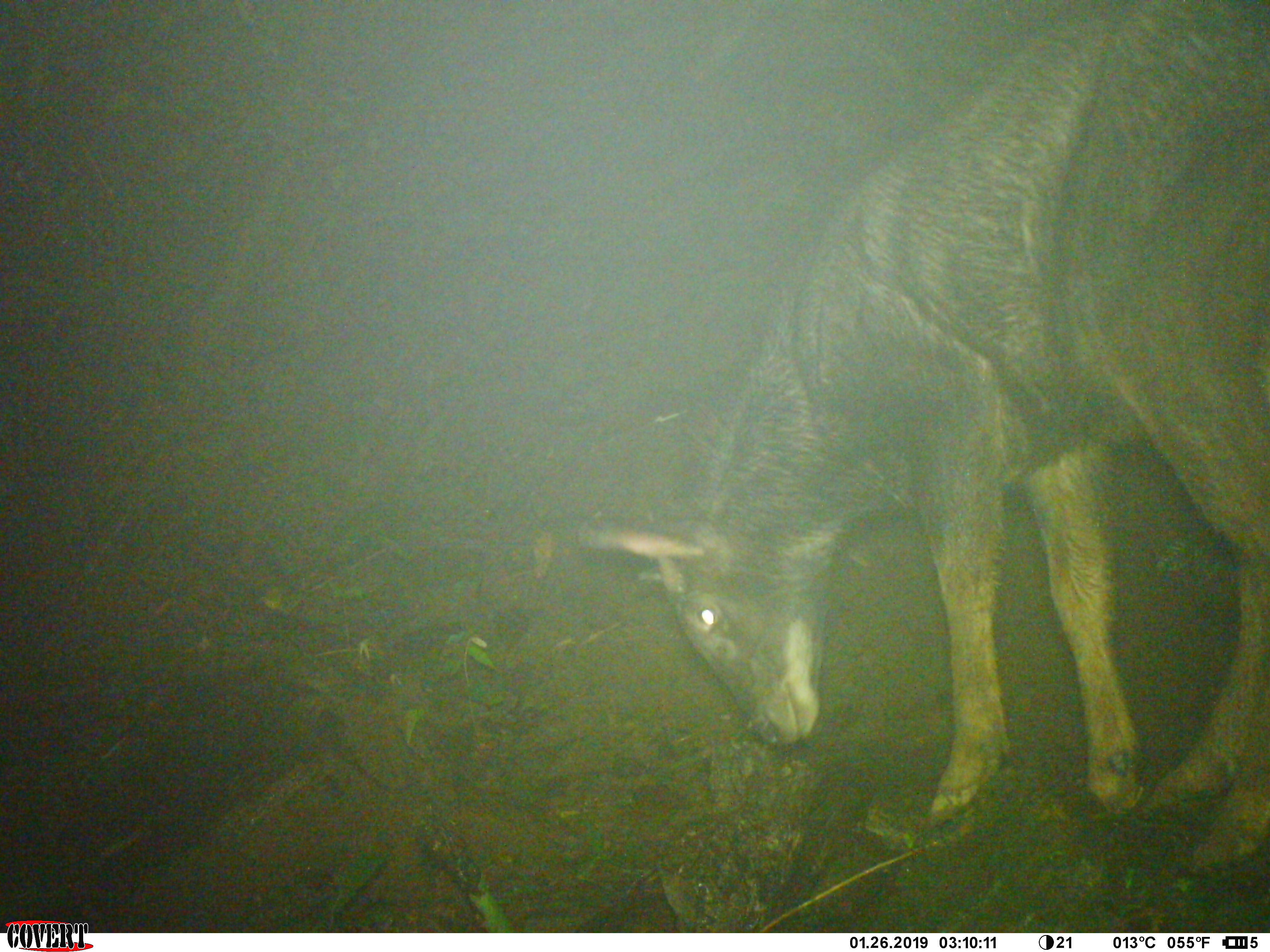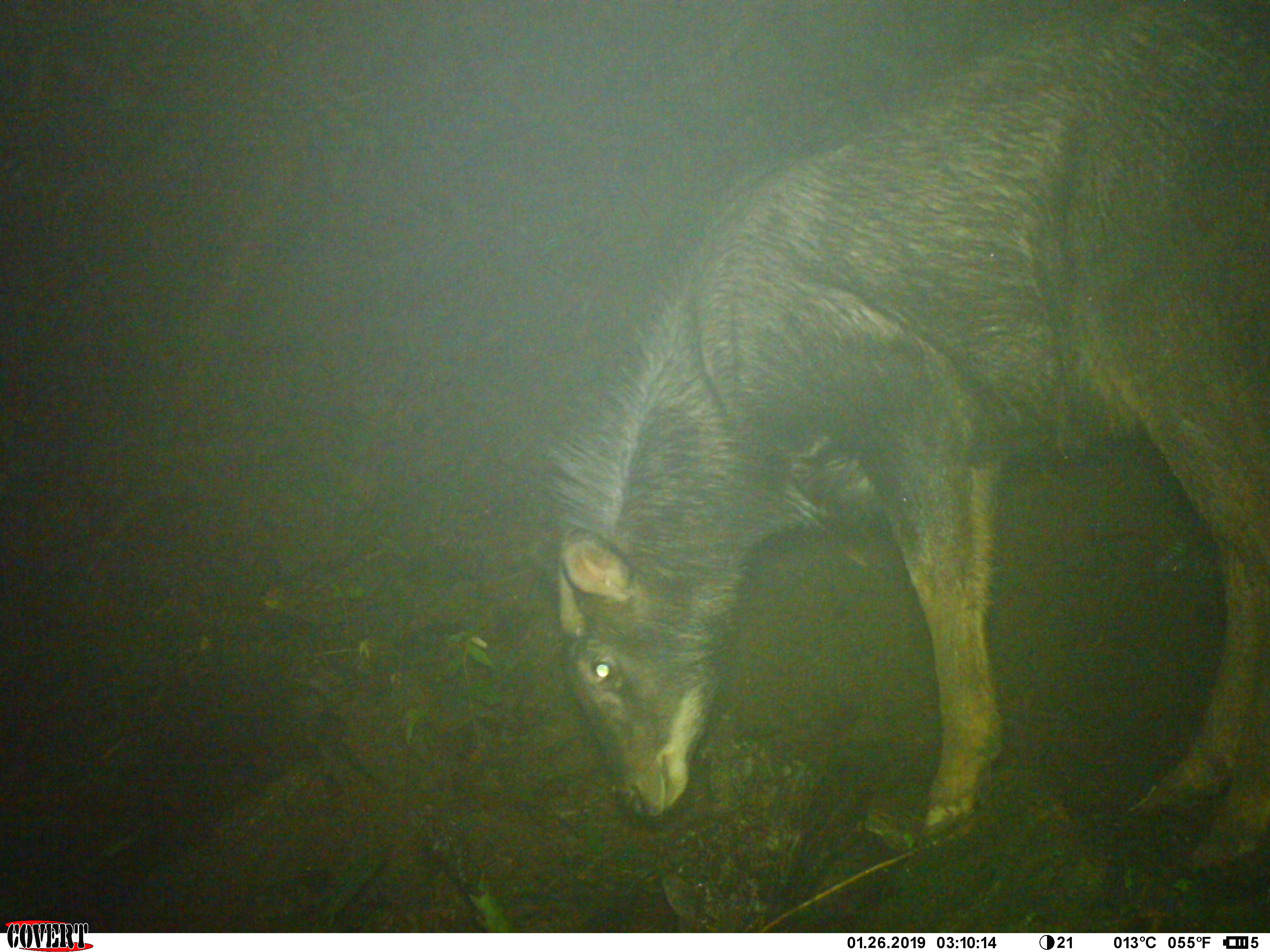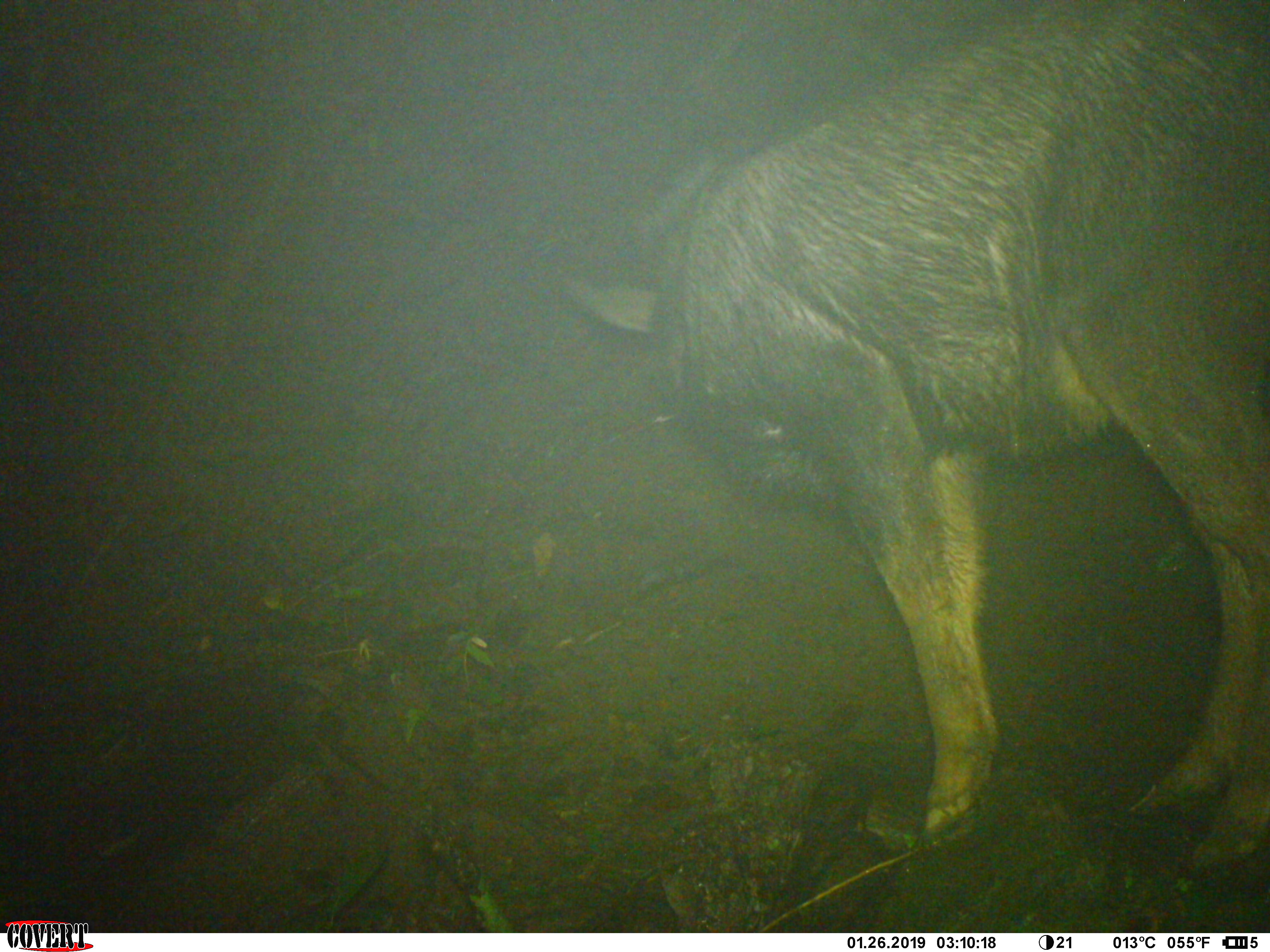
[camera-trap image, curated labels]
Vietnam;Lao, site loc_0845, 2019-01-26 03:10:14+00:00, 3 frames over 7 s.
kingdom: Animalia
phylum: Chordata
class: Mammalia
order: Artiodactyla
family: Bovidae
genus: Capricornis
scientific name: Capricornis sumatraensis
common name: chinese serow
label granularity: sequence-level